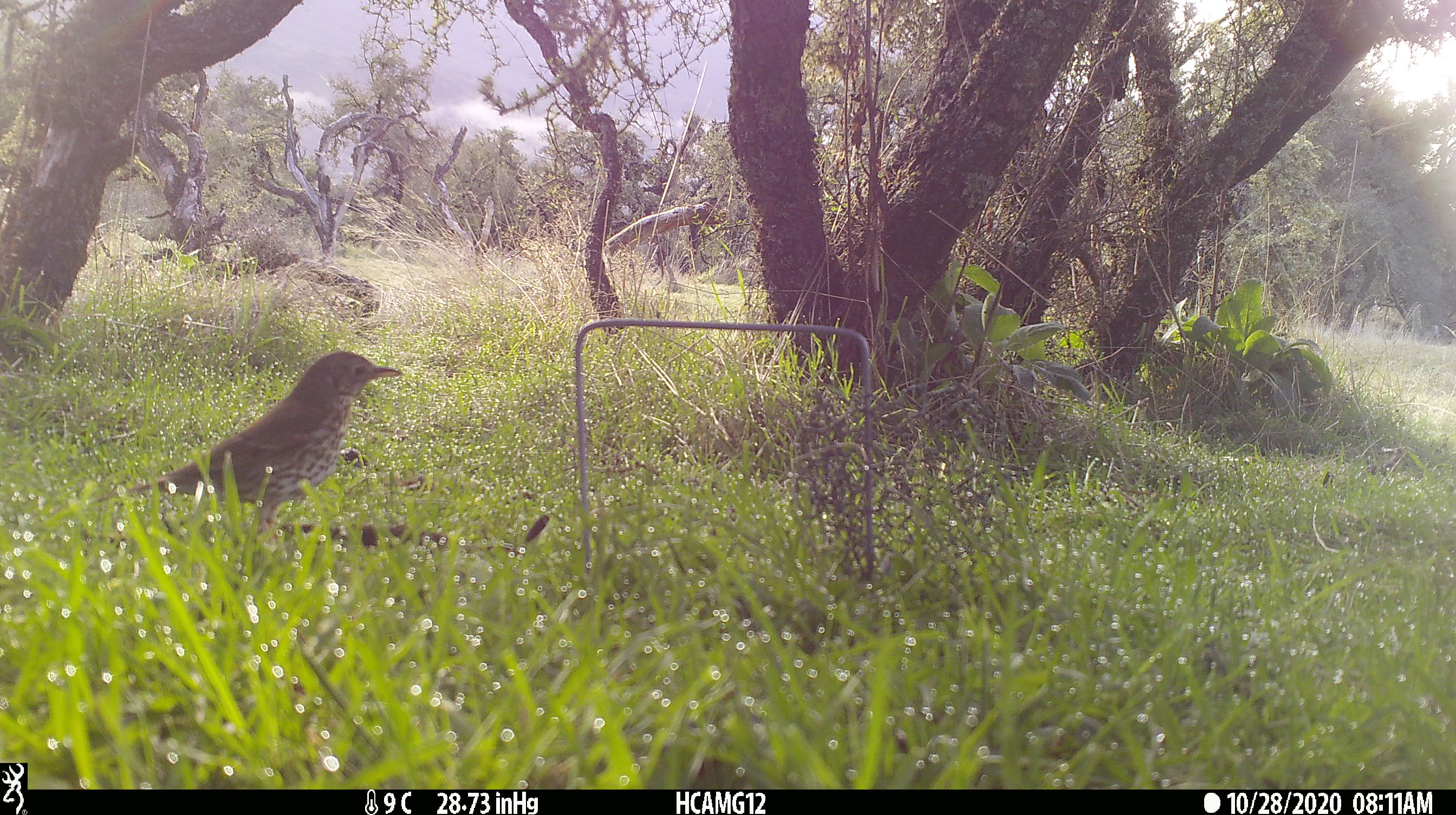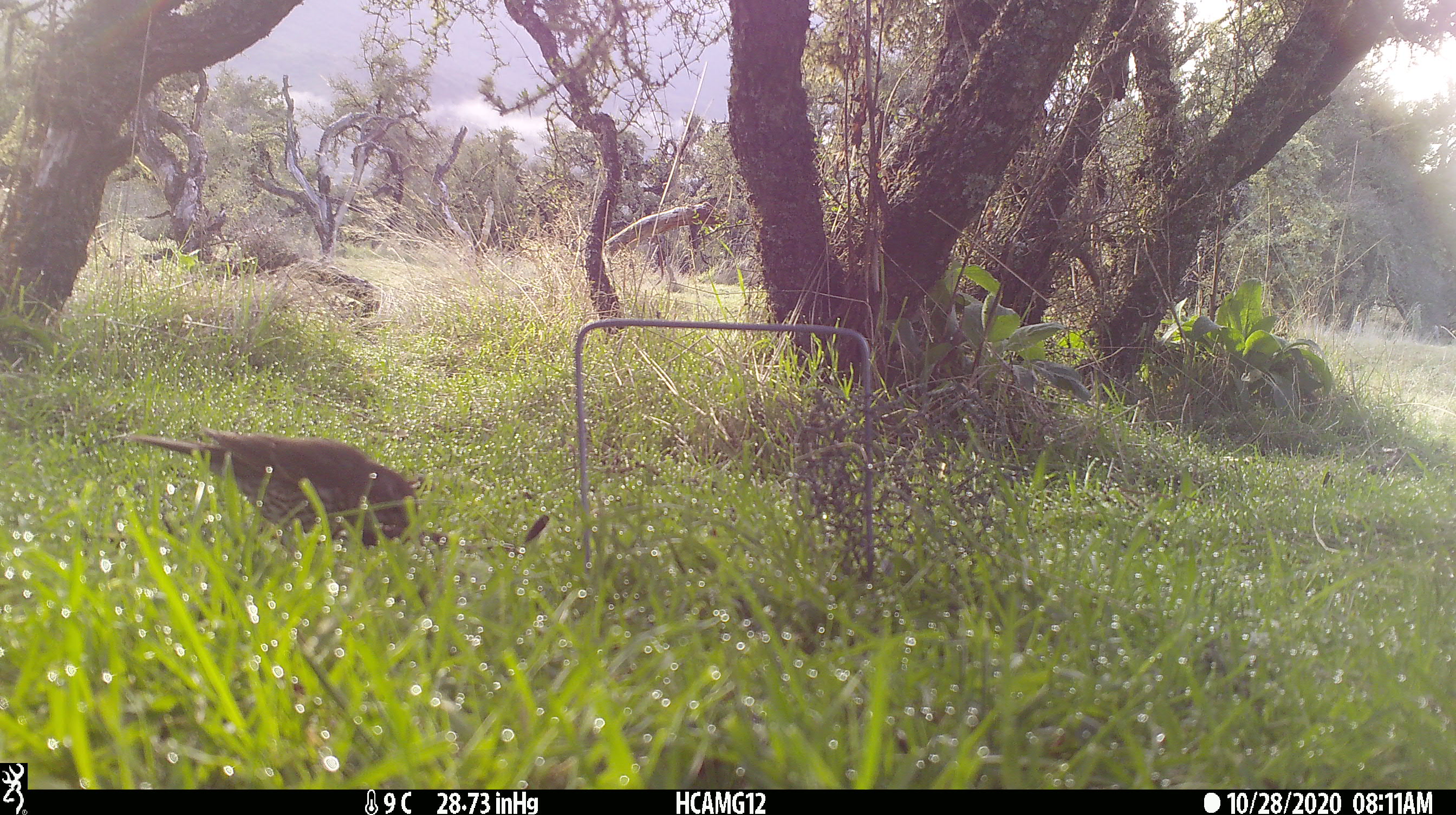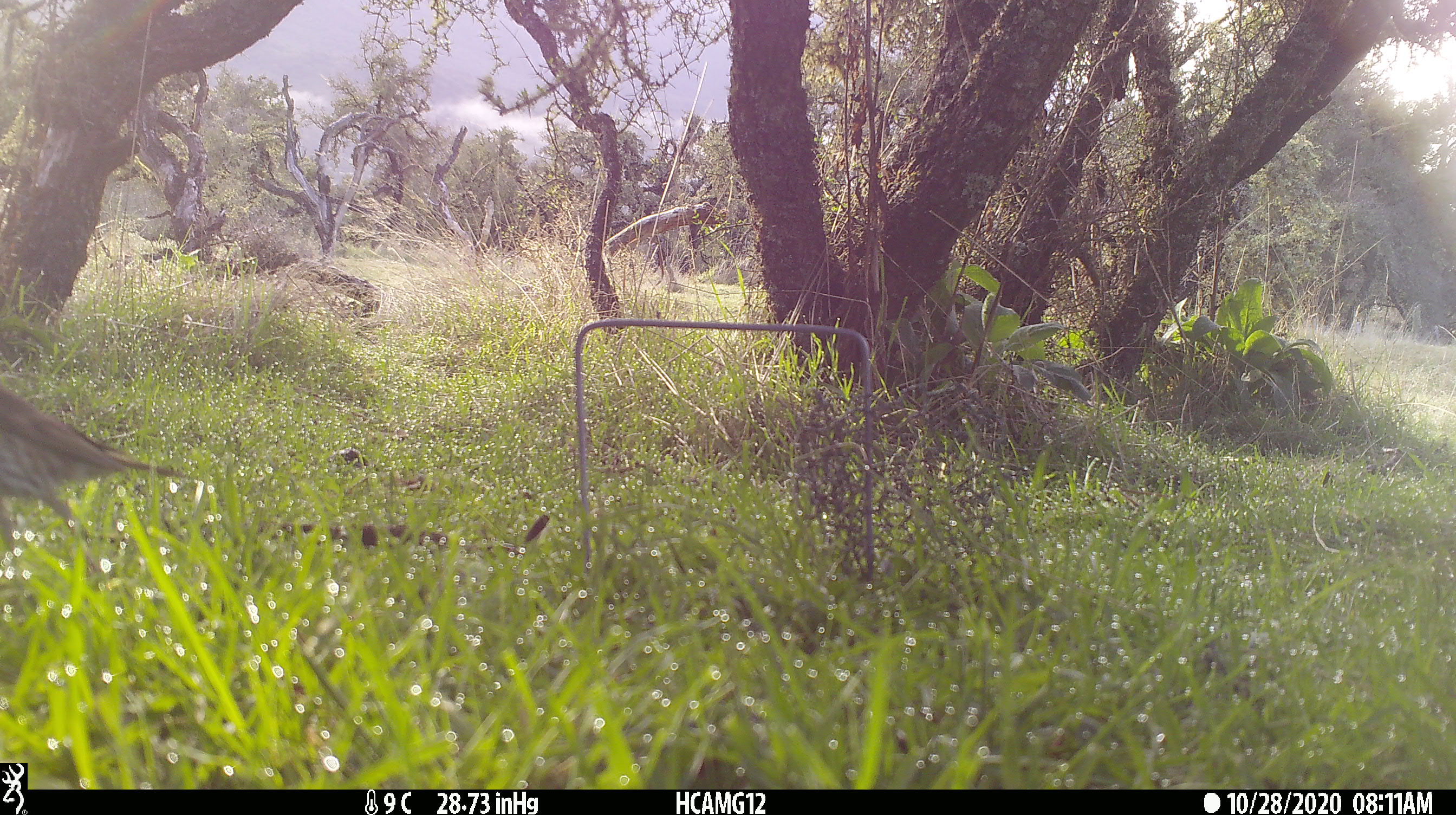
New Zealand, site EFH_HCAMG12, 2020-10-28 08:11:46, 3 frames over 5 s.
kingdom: Animalia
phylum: Chordata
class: Aves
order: Passeriformes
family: Turdidae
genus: Turdus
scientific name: Turdus philomelos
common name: song thrush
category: thrush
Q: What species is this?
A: Thrush (song thrush) (Turdus philomelos).